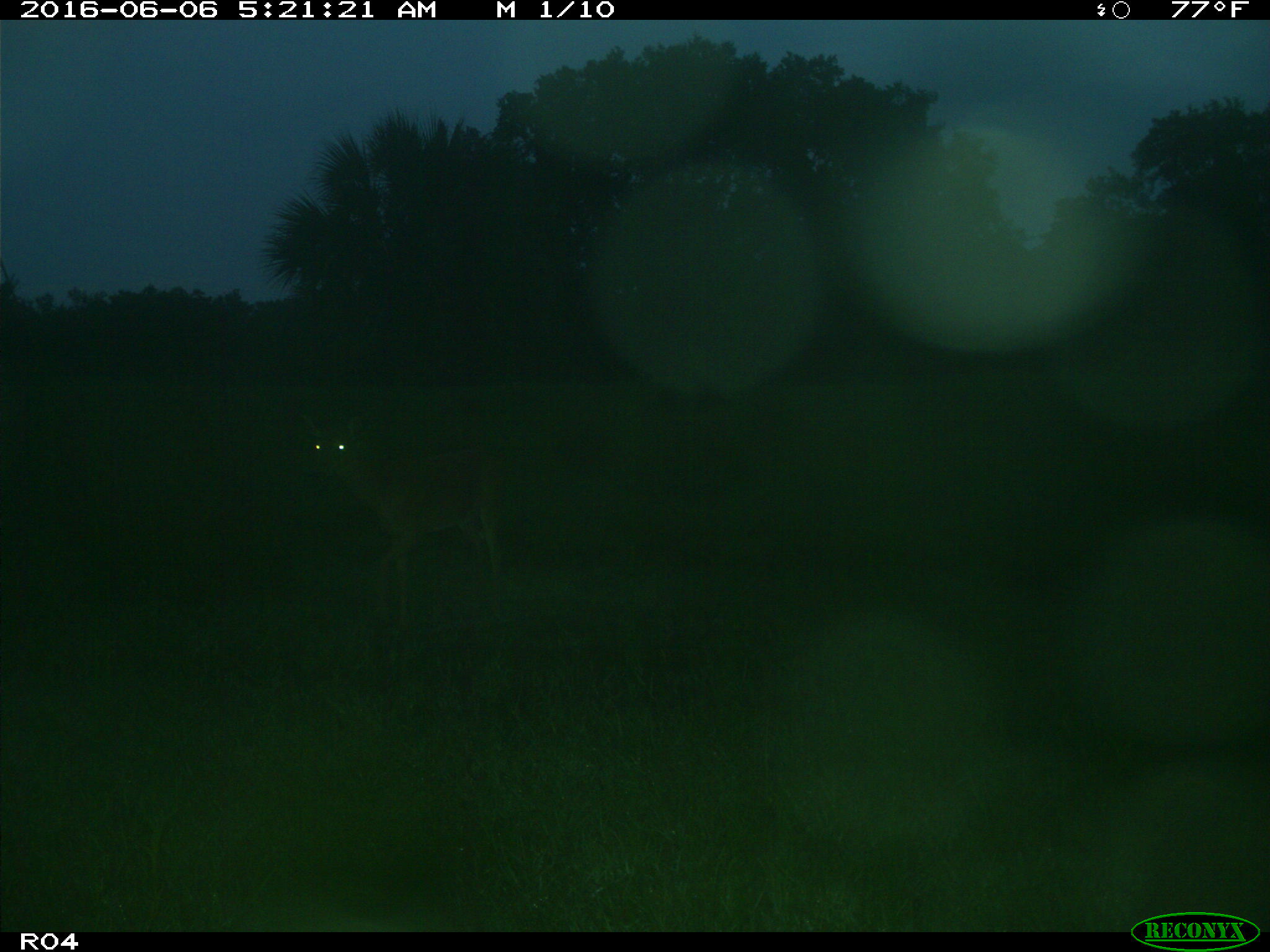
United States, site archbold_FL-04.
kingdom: Animalia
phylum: Chordata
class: Mammalia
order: Artiodactyla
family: Cervidae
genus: Odocoileus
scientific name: Odocoileus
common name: deer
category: unidentified deer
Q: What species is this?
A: Unidentified deer (deer) (Odocoileus).